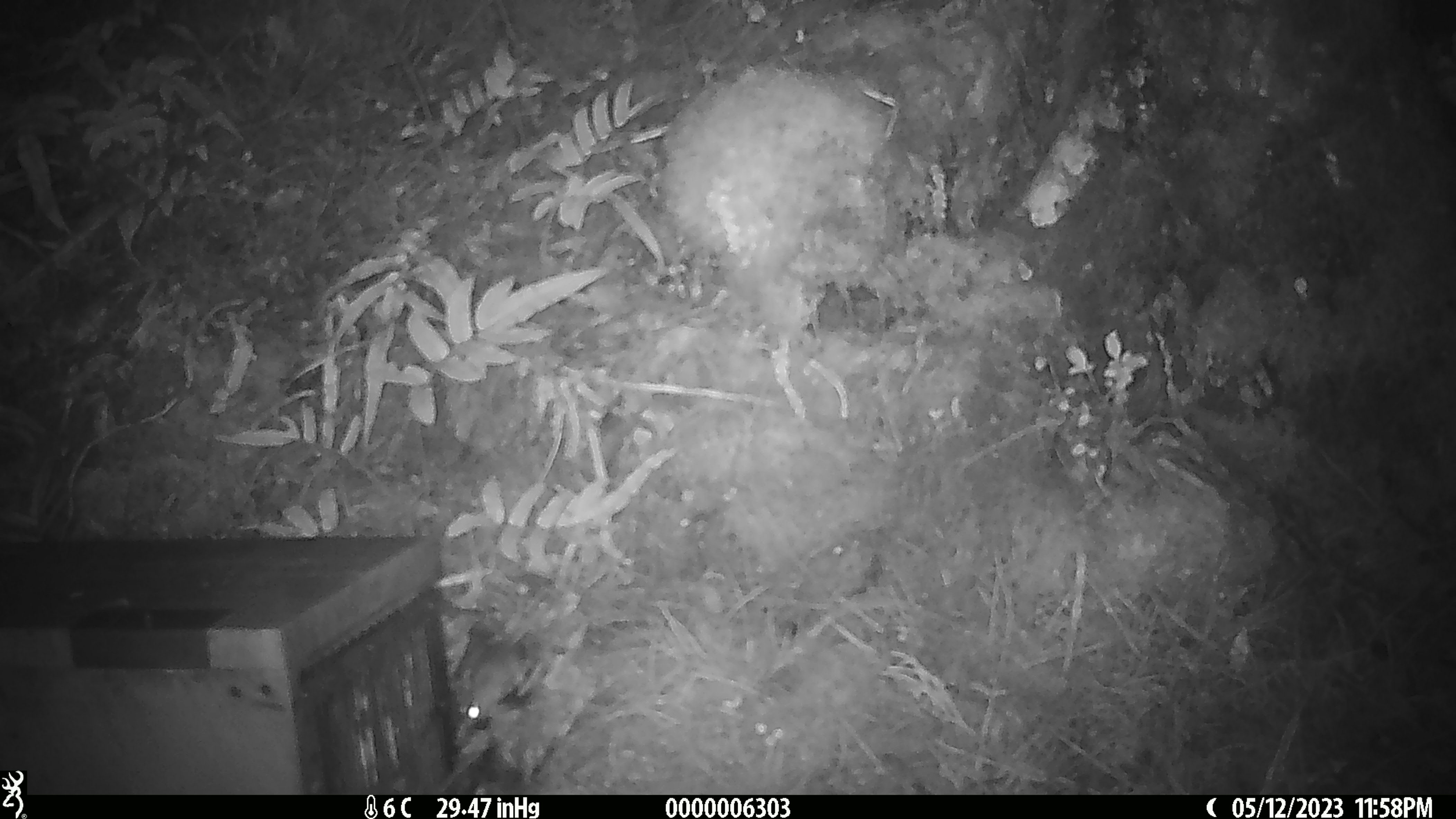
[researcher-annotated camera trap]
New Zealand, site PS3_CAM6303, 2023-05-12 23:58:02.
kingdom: Animalia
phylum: Chordata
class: Mammalia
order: Rodentia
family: Muridae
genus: Mus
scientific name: Mus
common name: mouse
Mouse (Mus).